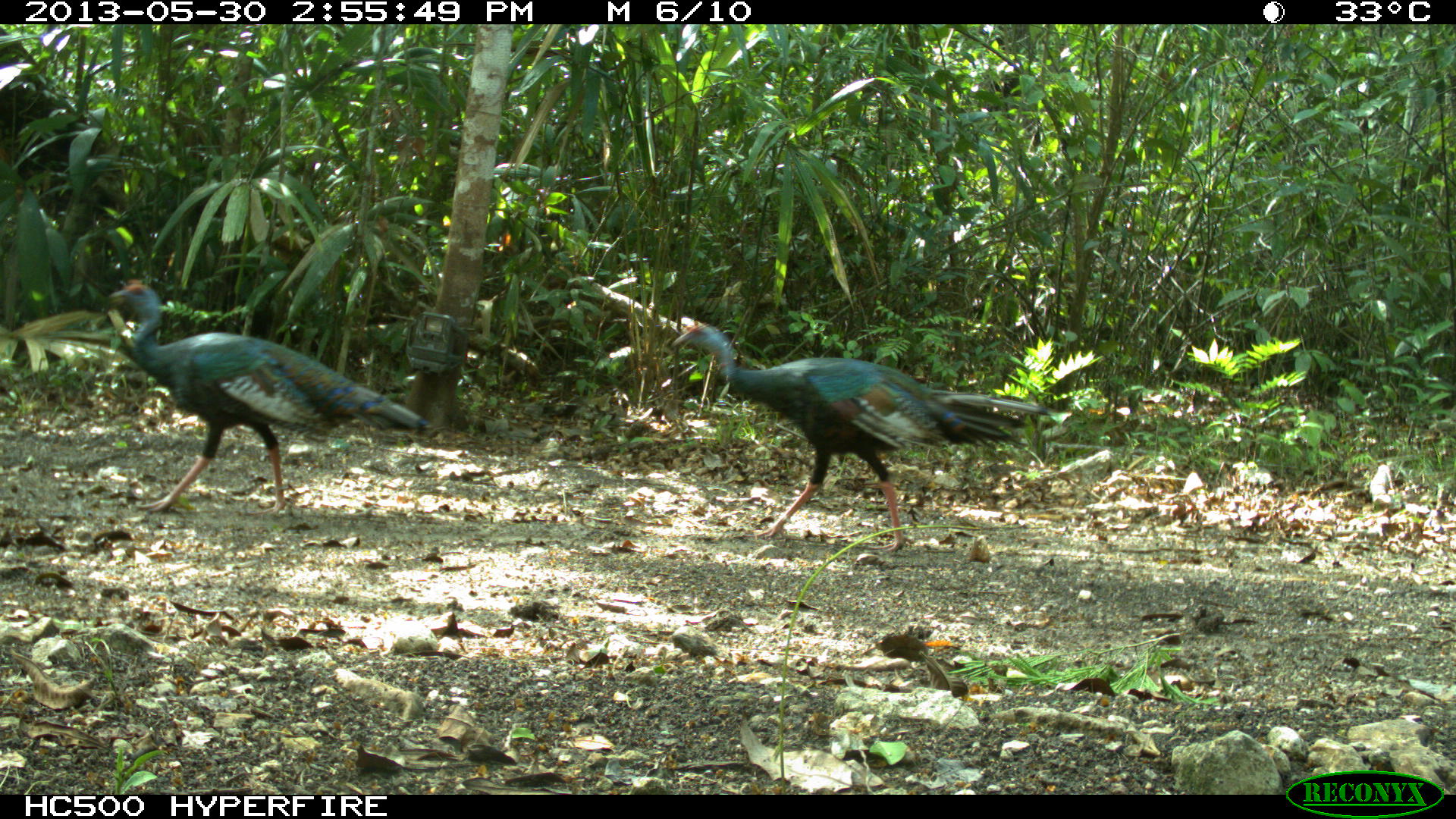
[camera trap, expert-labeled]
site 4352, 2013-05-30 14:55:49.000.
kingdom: Animalia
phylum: Chordata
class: Aves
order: Galliformes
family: Phasianidae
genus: Meleagris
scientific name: Meleagris ocellata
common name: ocellated turkey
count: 3